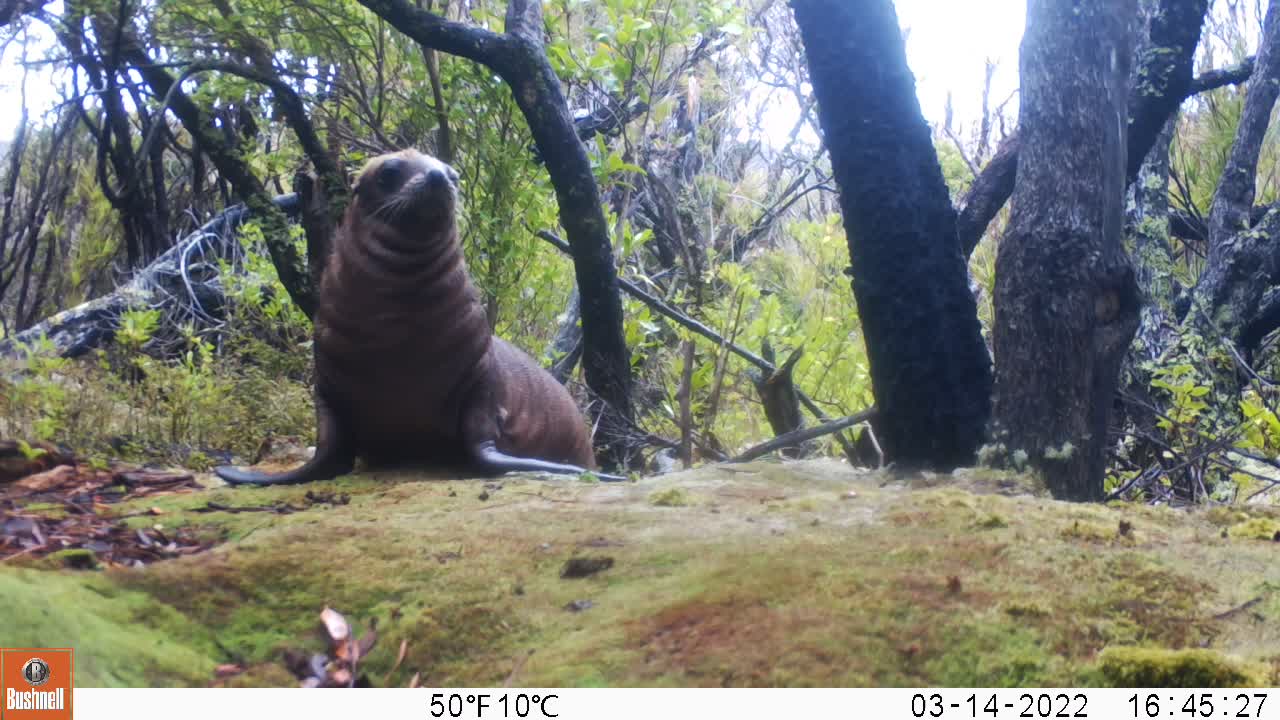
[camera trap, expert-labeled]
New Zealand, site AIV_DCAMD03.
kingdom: Animalia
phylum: Chordata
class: Mammalia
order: Carnivora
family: Otariidae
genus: Phocarctos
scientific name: Phocarctos hookeri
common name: new zealand sea lion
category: sealion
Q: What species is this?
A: Sealion (new zealand sea lion) (Phocarctos hookeri).